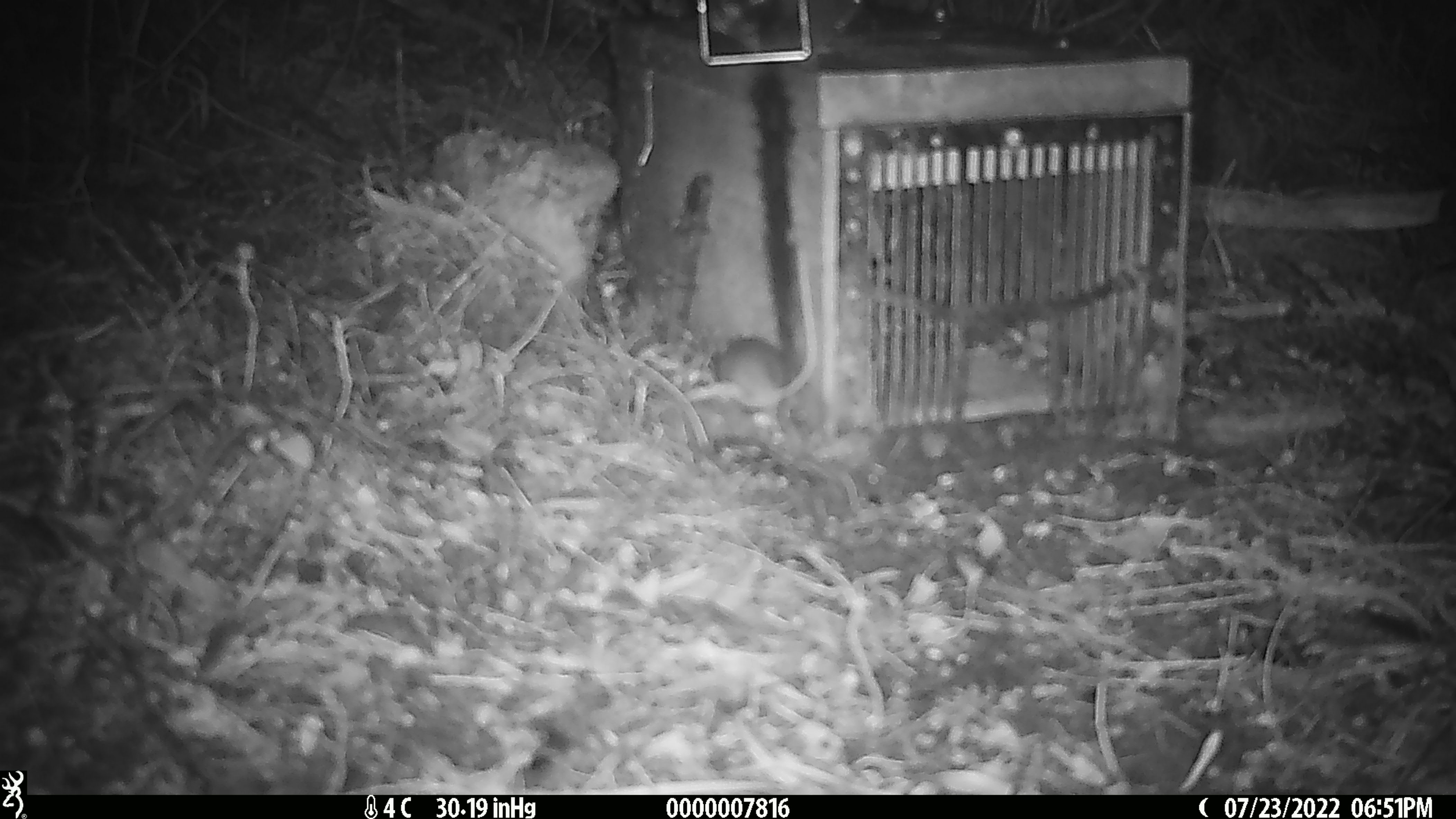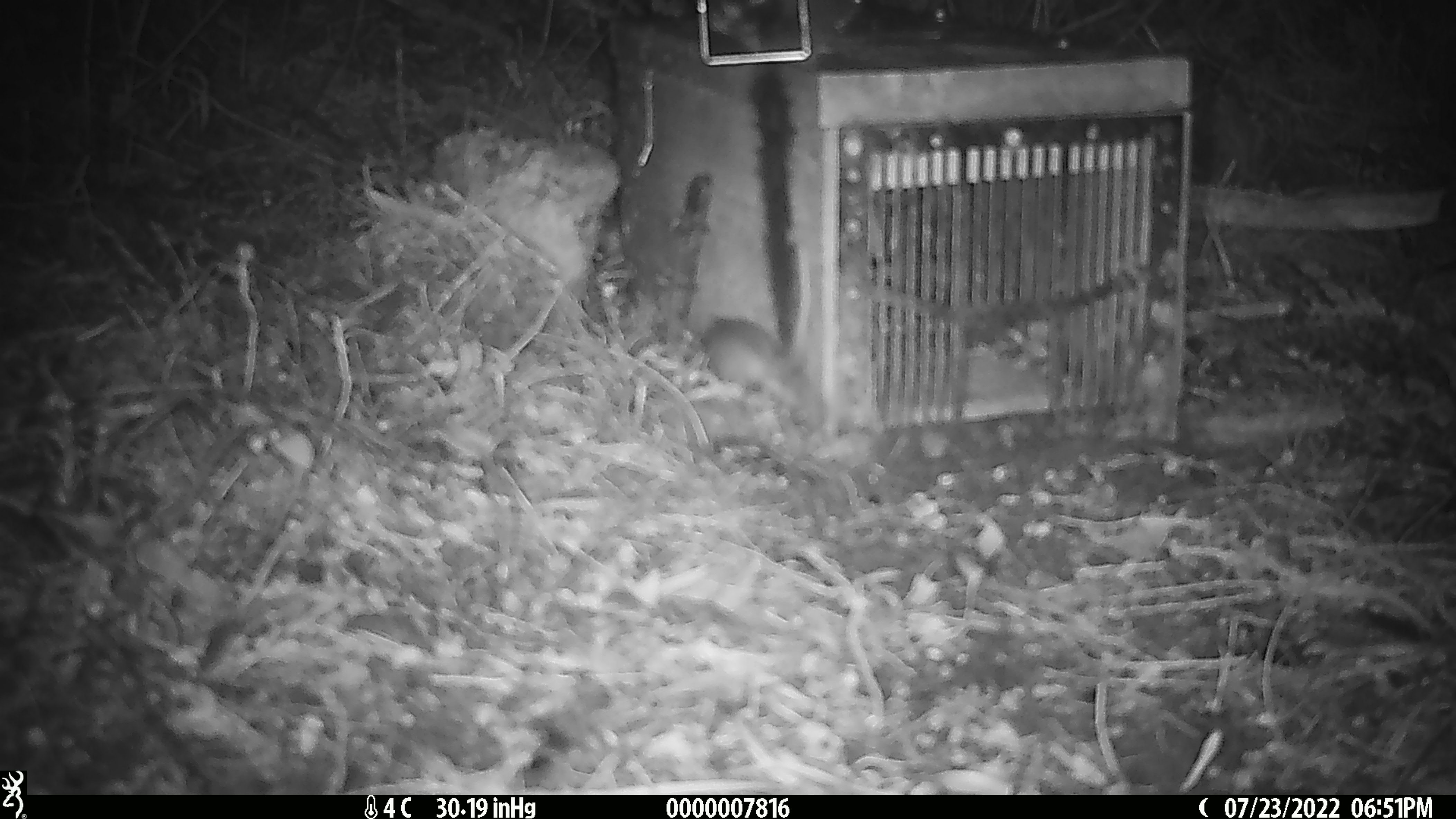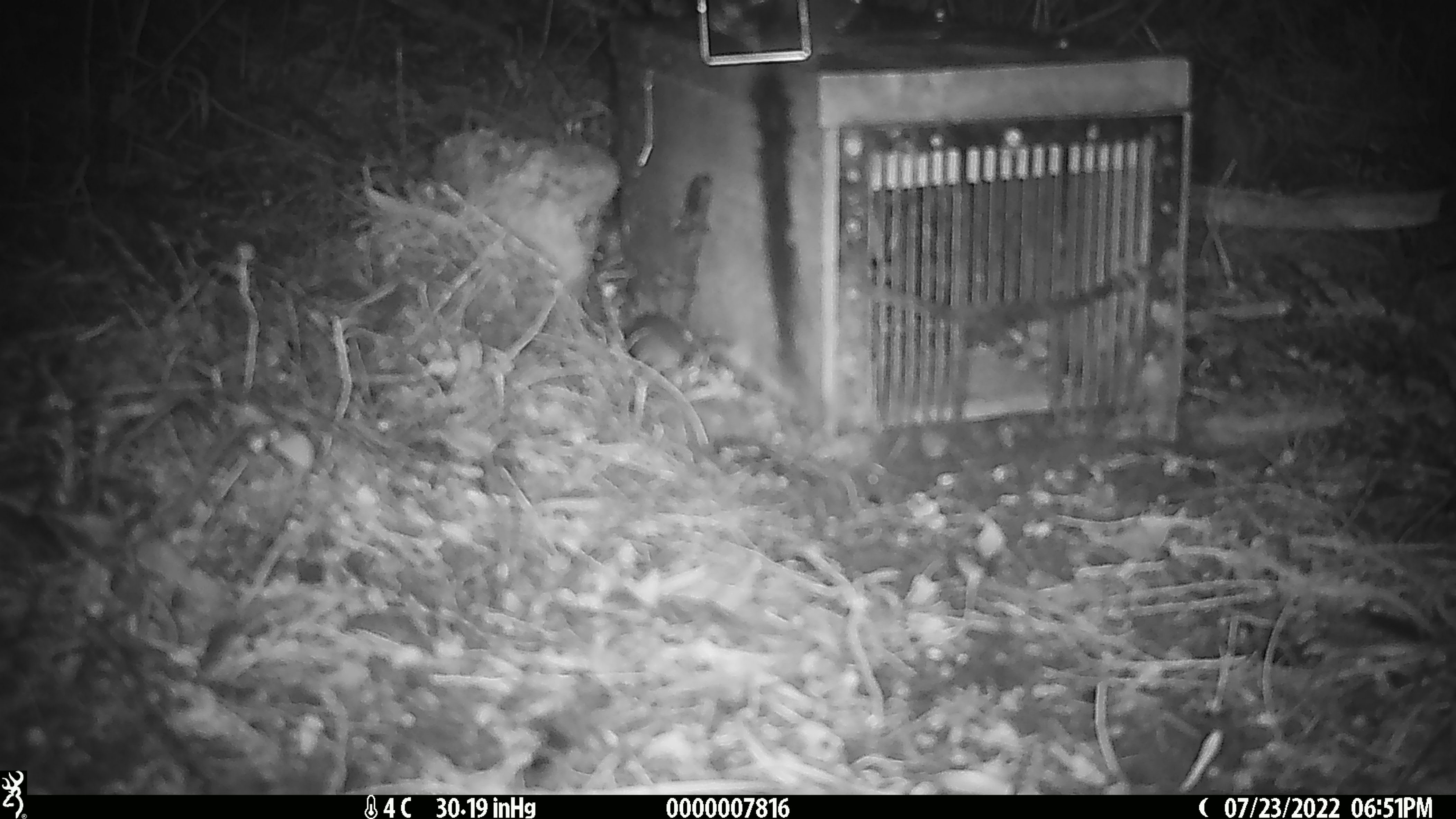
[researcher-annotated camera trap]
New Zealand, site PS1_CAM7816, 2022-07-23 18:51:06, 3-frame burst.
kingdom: Animalia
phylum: Chordata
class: Mammalia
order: Rodentia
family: Muridae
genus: Mus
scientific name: Mus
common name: mouse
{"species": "mouse (Mus)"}